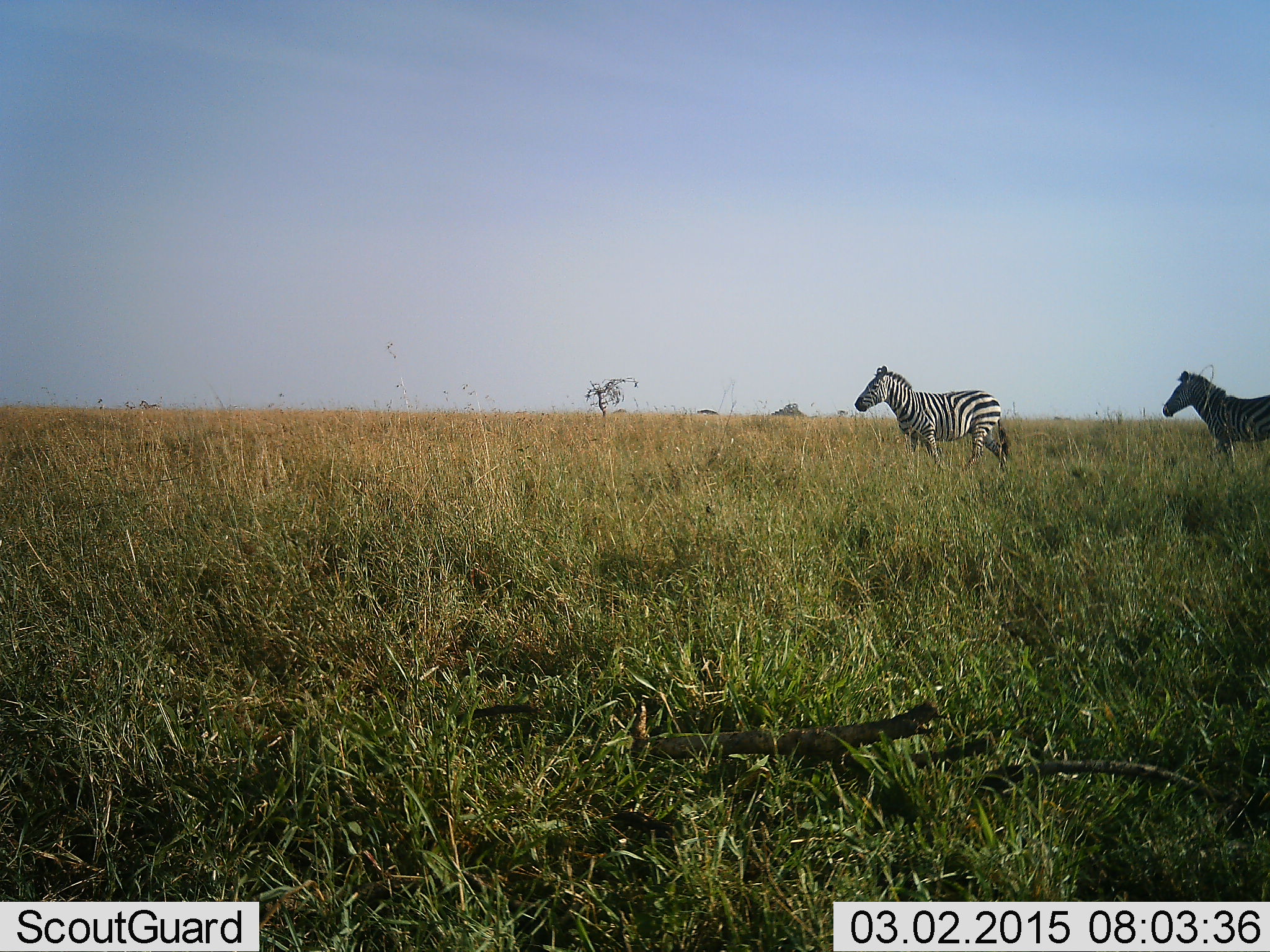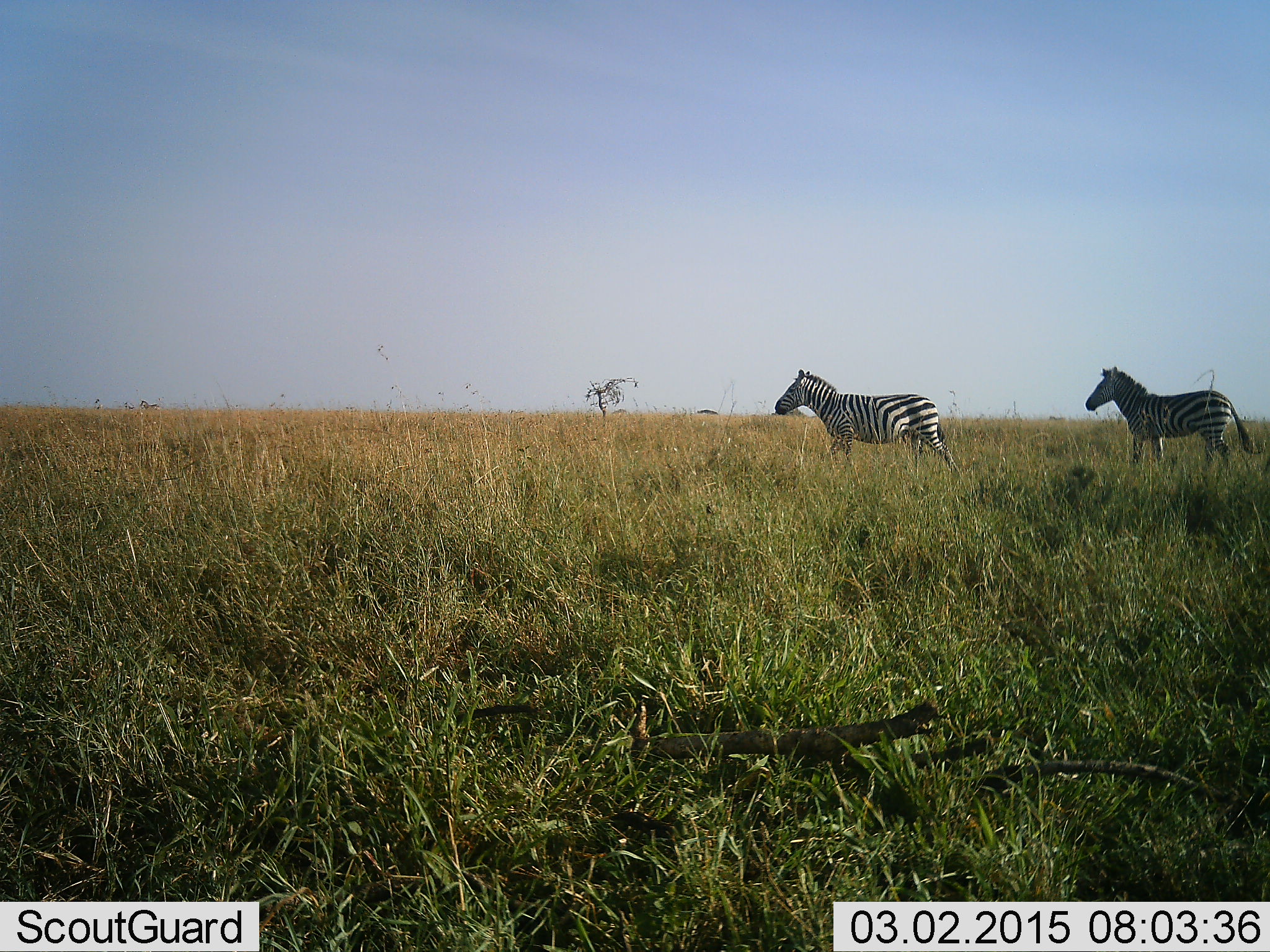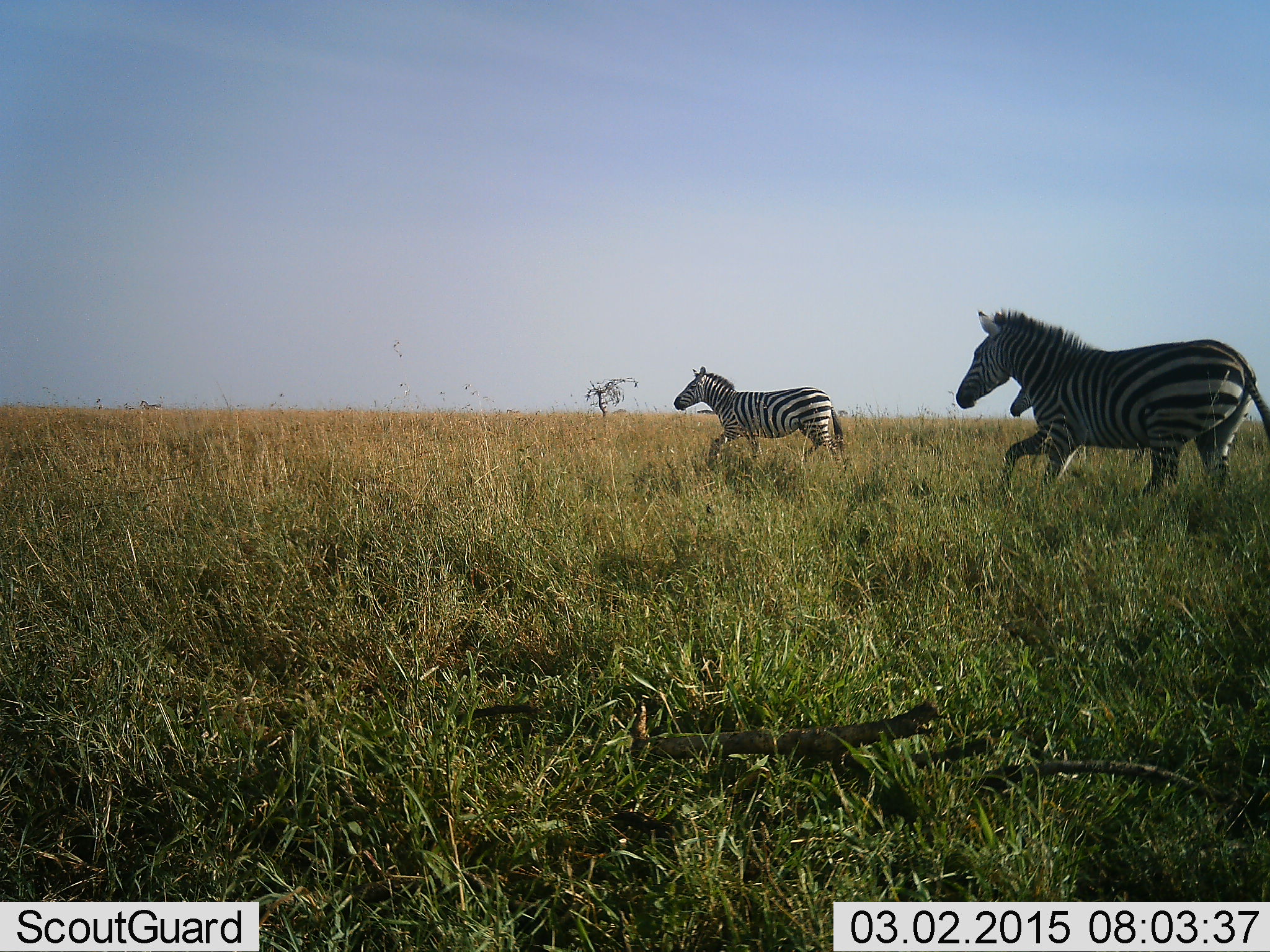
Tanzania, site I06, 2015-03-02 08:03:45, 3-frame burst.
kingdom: Animalia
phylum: Chordata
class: Mammalia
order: Perissodactyla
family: Equidae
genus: Equus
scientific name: Equus quagga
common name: plains zebra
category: zebra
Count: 3.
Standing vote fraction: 10%.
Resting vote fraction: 0%.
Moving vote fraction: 100%.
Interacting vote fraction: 0%.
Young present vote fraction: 0%.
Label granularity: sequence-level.